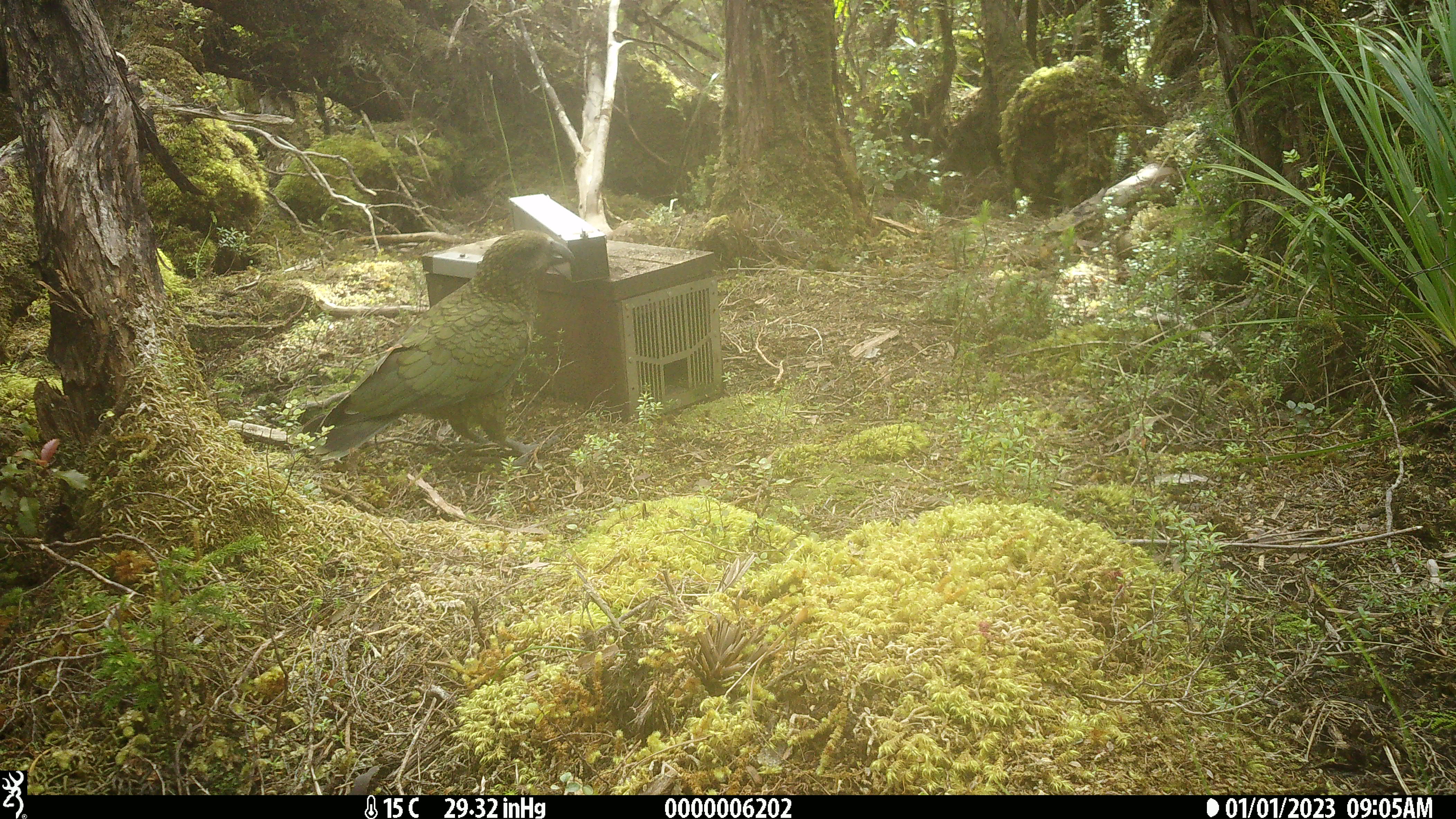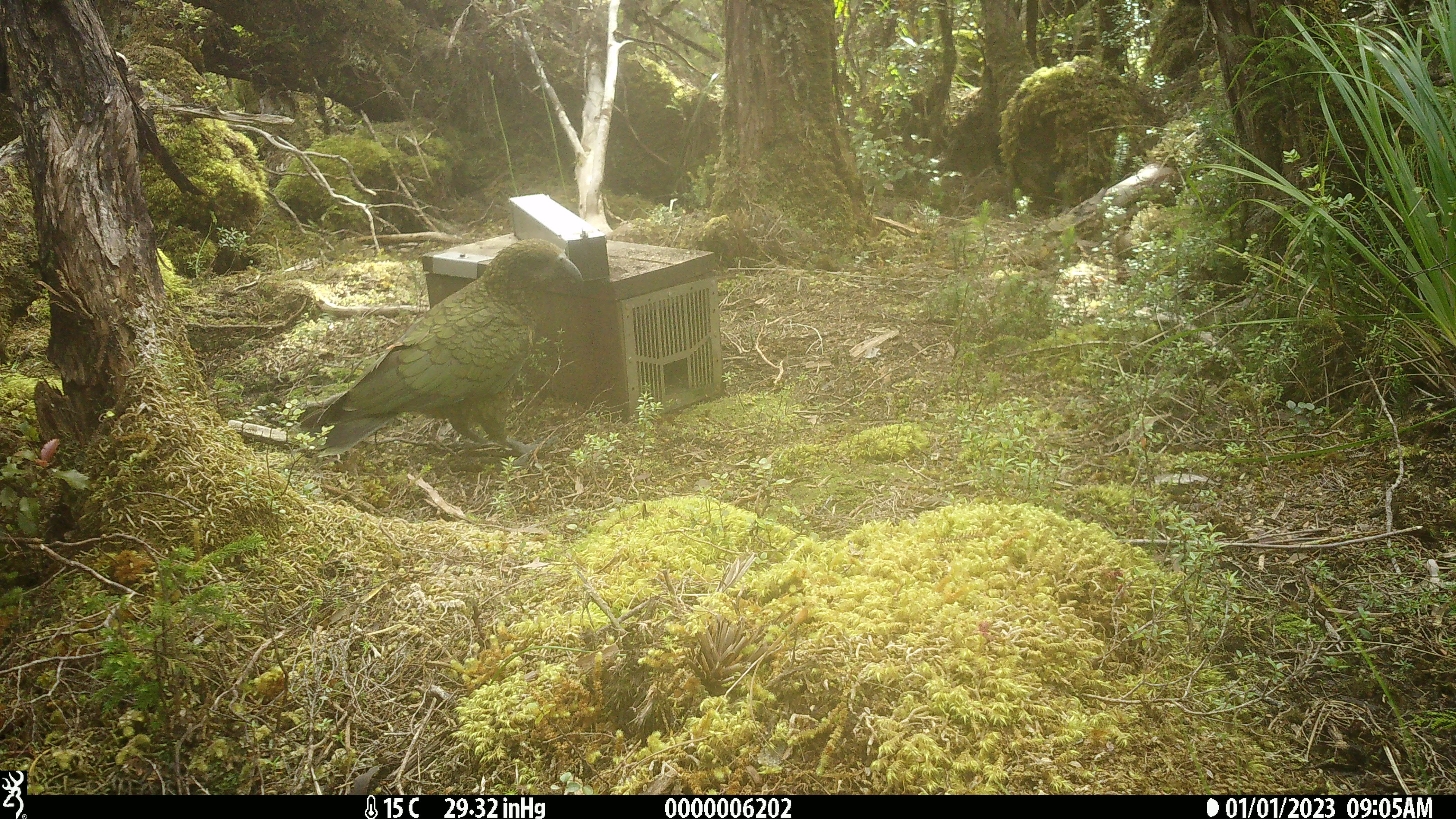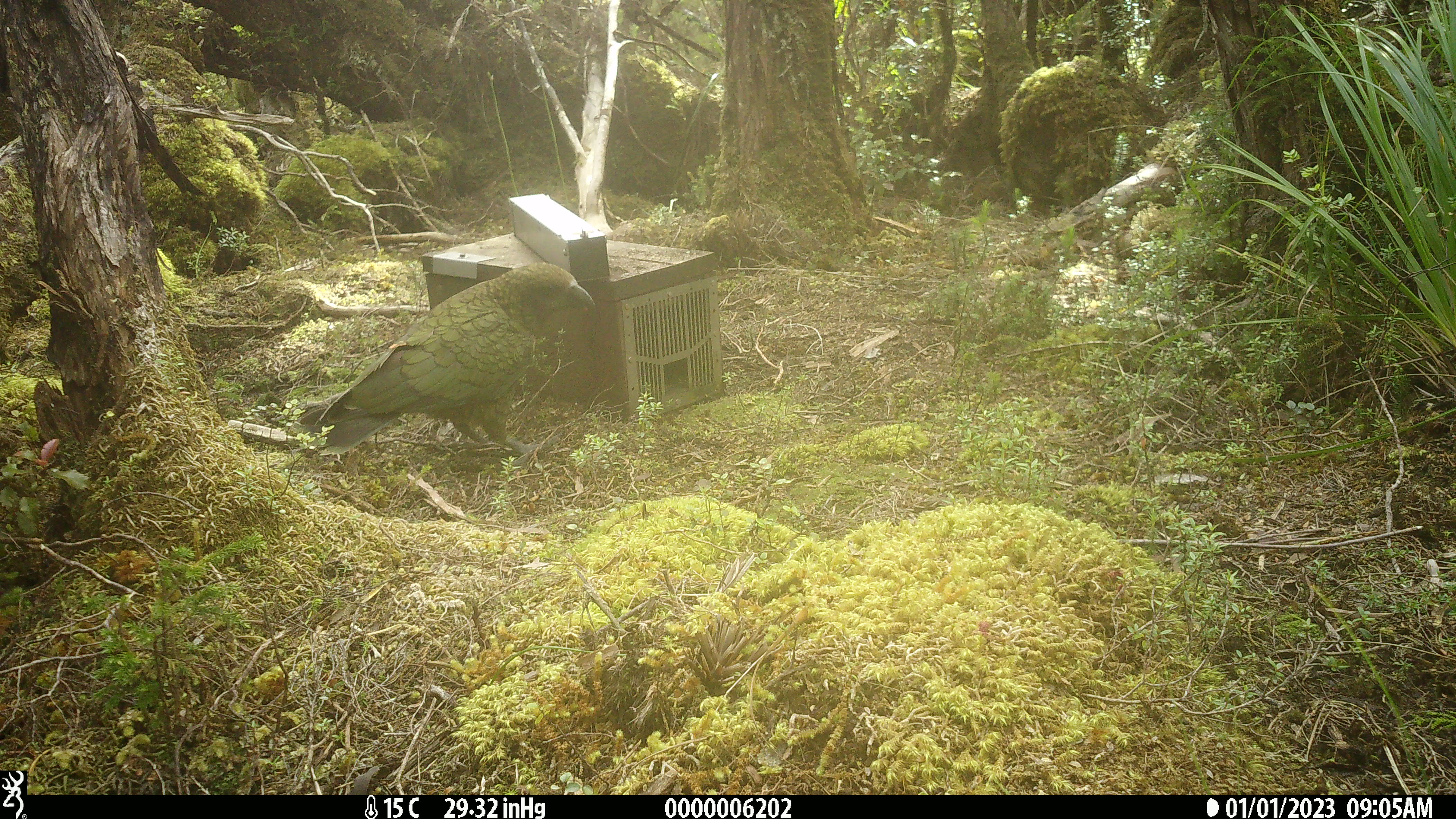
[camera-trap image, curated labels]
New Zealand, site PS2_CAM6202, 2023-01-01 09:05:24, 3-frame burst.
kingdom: Animalia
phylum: Chordata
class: Aves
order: Psittaciformes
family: Strigopidae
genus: Nestor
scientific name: Nestor notabilis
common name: kea